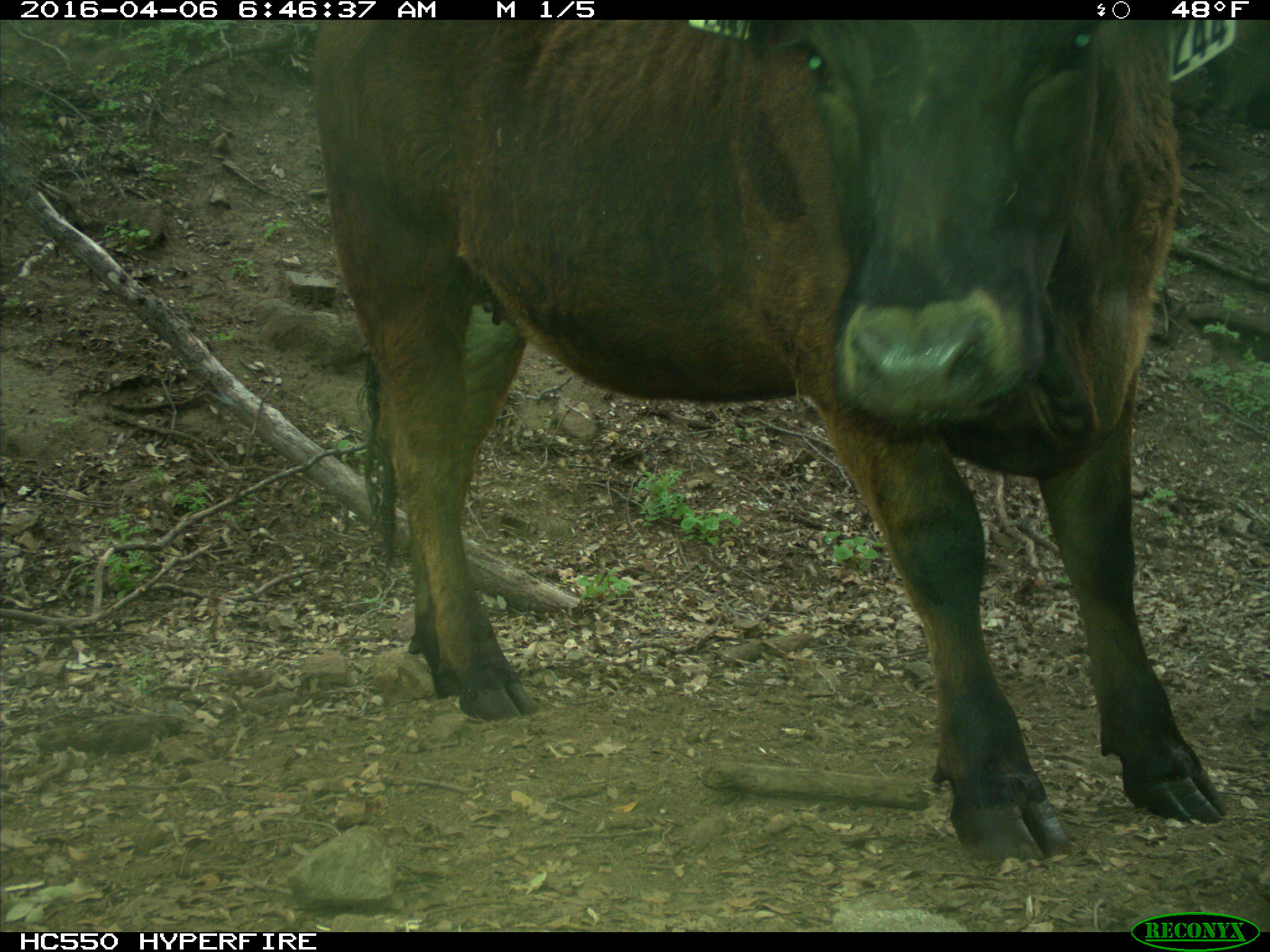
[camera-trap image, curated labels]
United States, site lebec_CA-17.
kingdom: Animalia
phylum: Chordata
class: Mammalia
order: Artiodactyla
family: Bovidae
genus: Bos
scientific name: Bos taurus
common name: domestic cow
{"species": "Bos taurus (domestic cow)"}